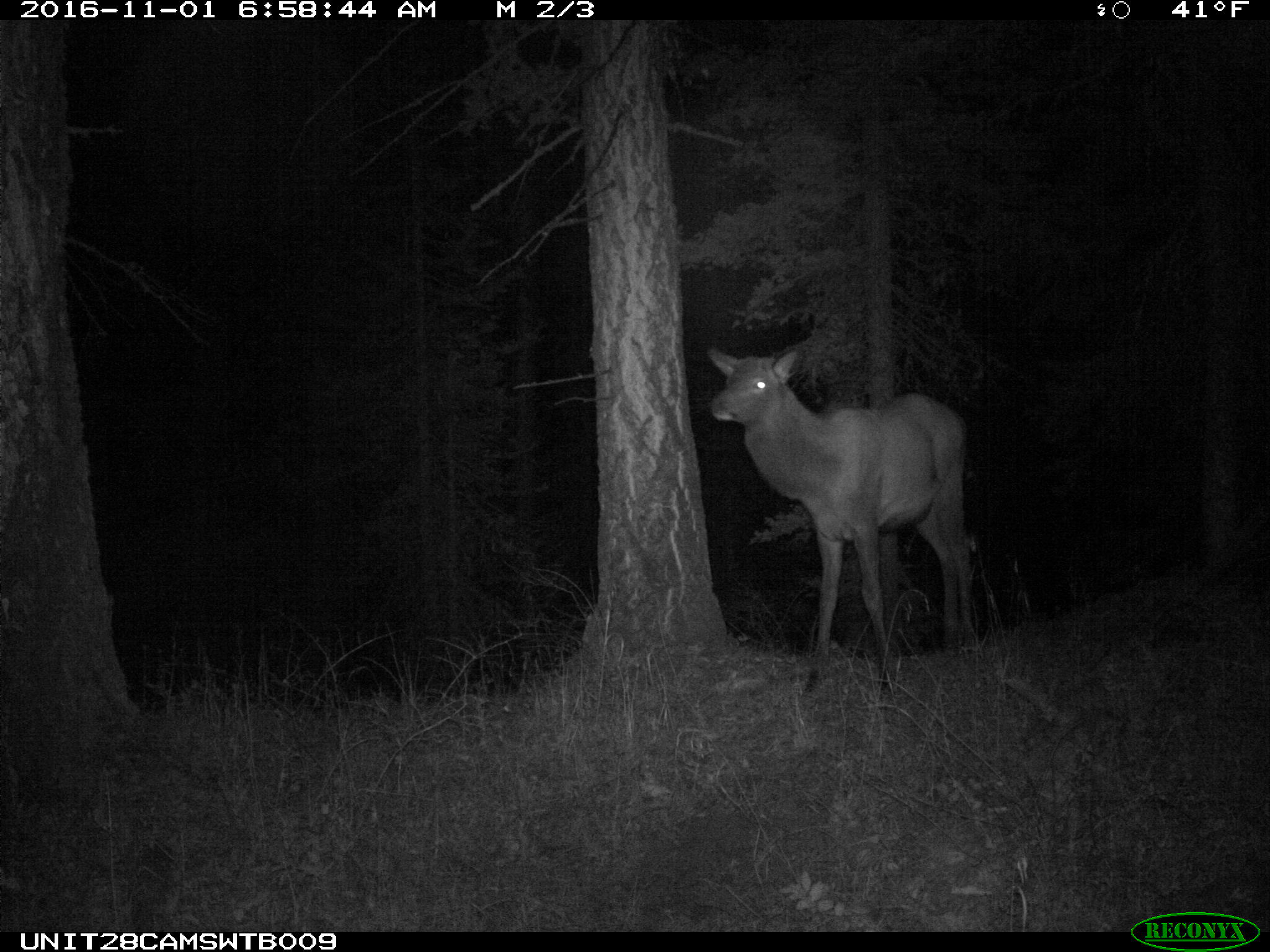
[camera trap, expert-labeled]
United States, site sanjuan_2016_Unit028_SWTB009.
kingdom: Animalia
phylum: Chordata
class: Mammalia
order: Artiodactyla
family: Cervidae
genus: Cervus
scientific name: Cervus elaphus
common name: red deer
Cervus elaphus (red deer).